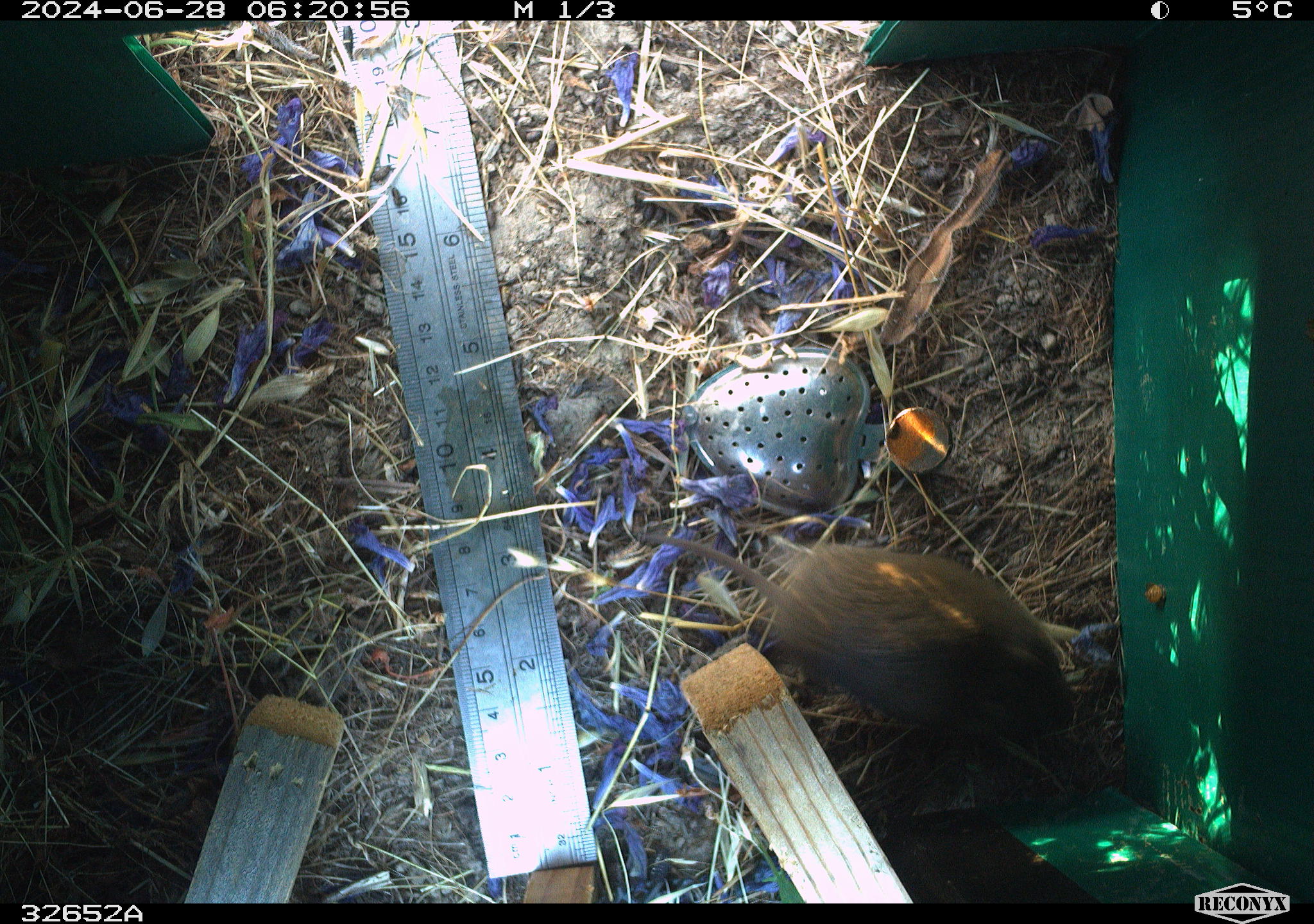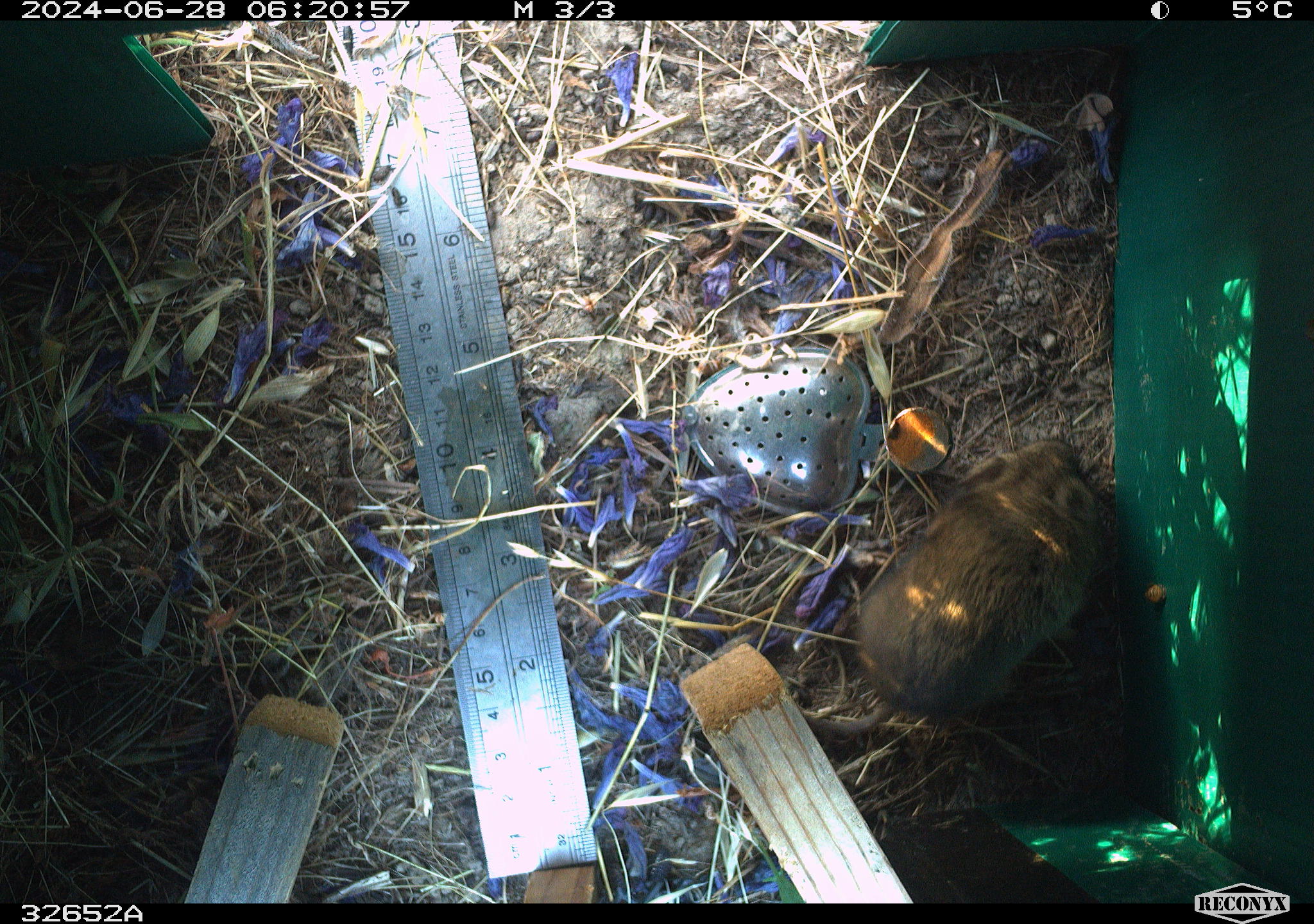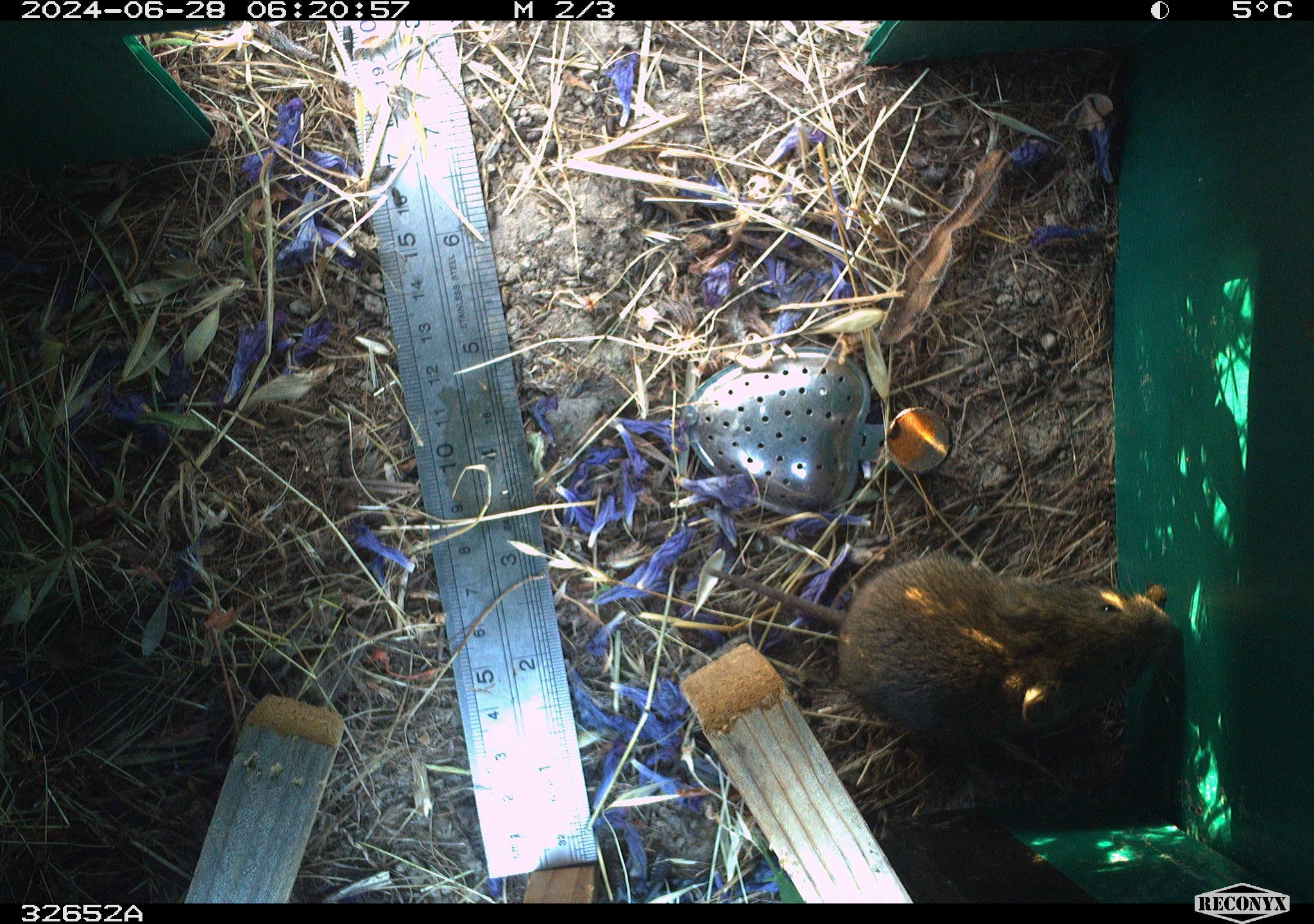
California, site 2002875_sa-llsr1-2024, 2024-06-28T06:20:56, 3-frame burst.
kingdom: Animalia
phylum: Chordata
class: Mammalia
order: Rodentia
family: Cricetidae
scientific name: Arvicolinae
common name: voles, lemmings, and muskrats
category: arvicolinae subfamily